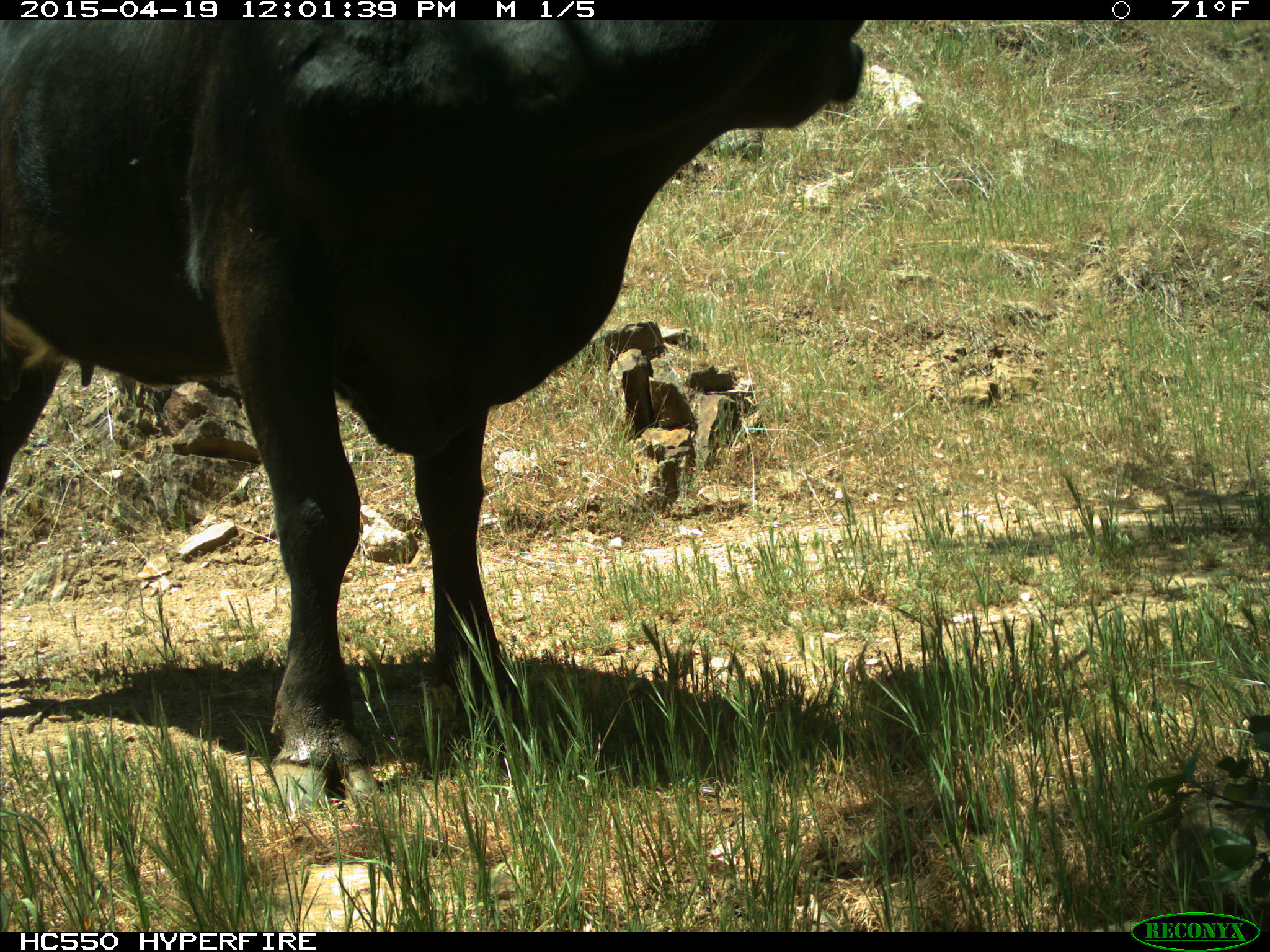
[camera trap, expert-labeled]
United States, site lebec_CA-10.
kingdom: Animalia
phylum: Chordata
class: Mammalia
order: Artiodactyla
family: Bovidae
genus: Bos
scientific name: Bos taurus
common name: domestic cow